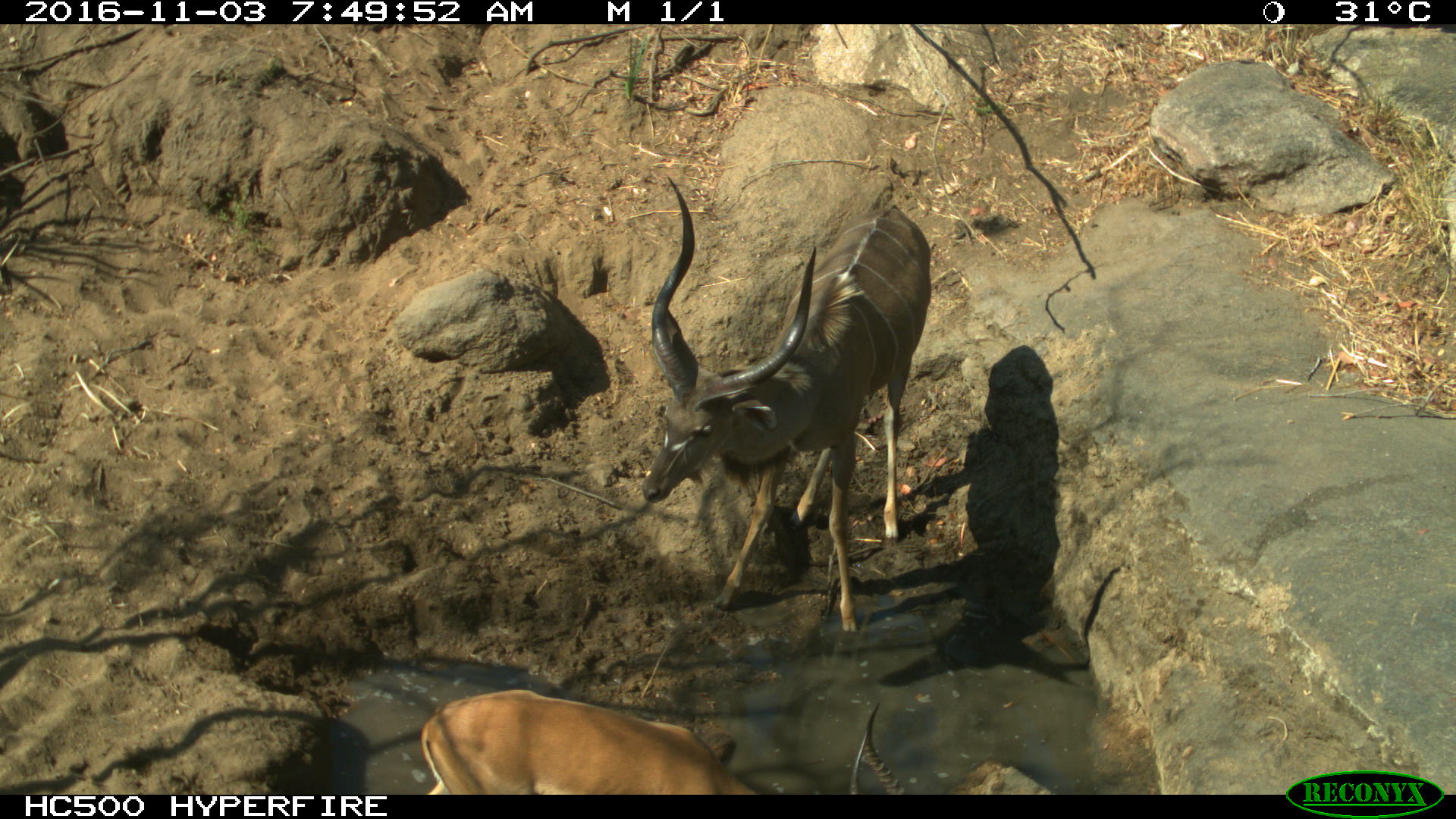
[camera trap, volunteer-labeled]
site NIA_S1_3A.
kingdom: Animalia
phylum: Chordata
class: Mammalia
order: Artiodactyla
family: Bovidae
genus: Aepyceros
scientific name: Aepyceros melampus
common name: impala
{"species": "impala (Aepyceros melampus)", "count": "1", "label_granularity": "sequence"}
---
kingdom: Animalia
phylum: Chordata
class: Mammalia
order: Artiodactyla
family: Bovidae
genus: Tragelaphus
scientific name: Tragelaphus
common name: kudu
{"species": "kudu (Tragelaphus)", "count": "1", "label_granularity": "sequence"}